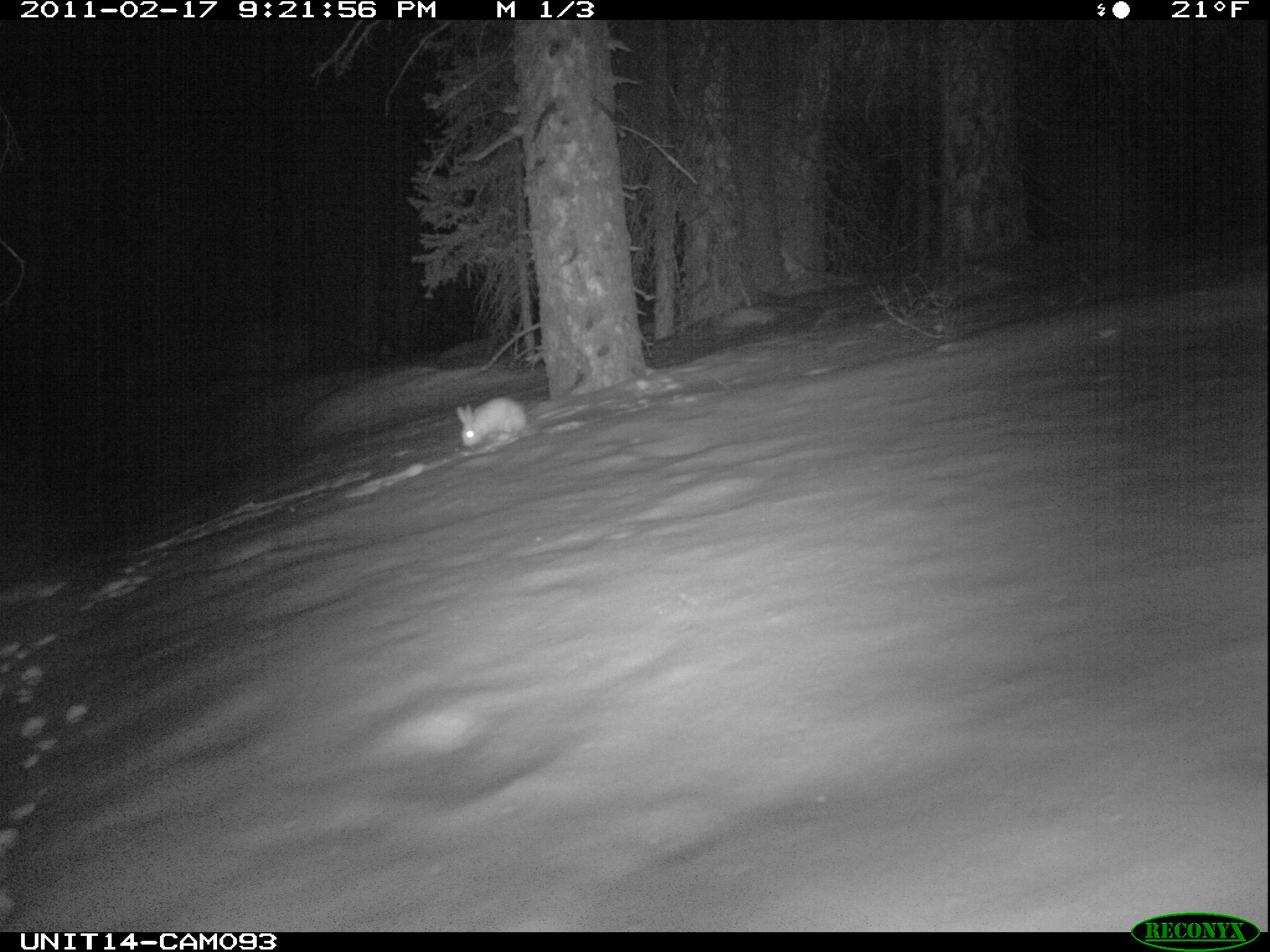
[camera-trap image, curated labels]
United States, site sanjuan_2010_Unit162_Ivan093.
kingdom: Animalia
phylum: Chordata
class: Mammalia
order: Lagomorpha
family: Leporidae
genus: Lepus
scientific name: Lepus americanus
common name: snowshoe hare